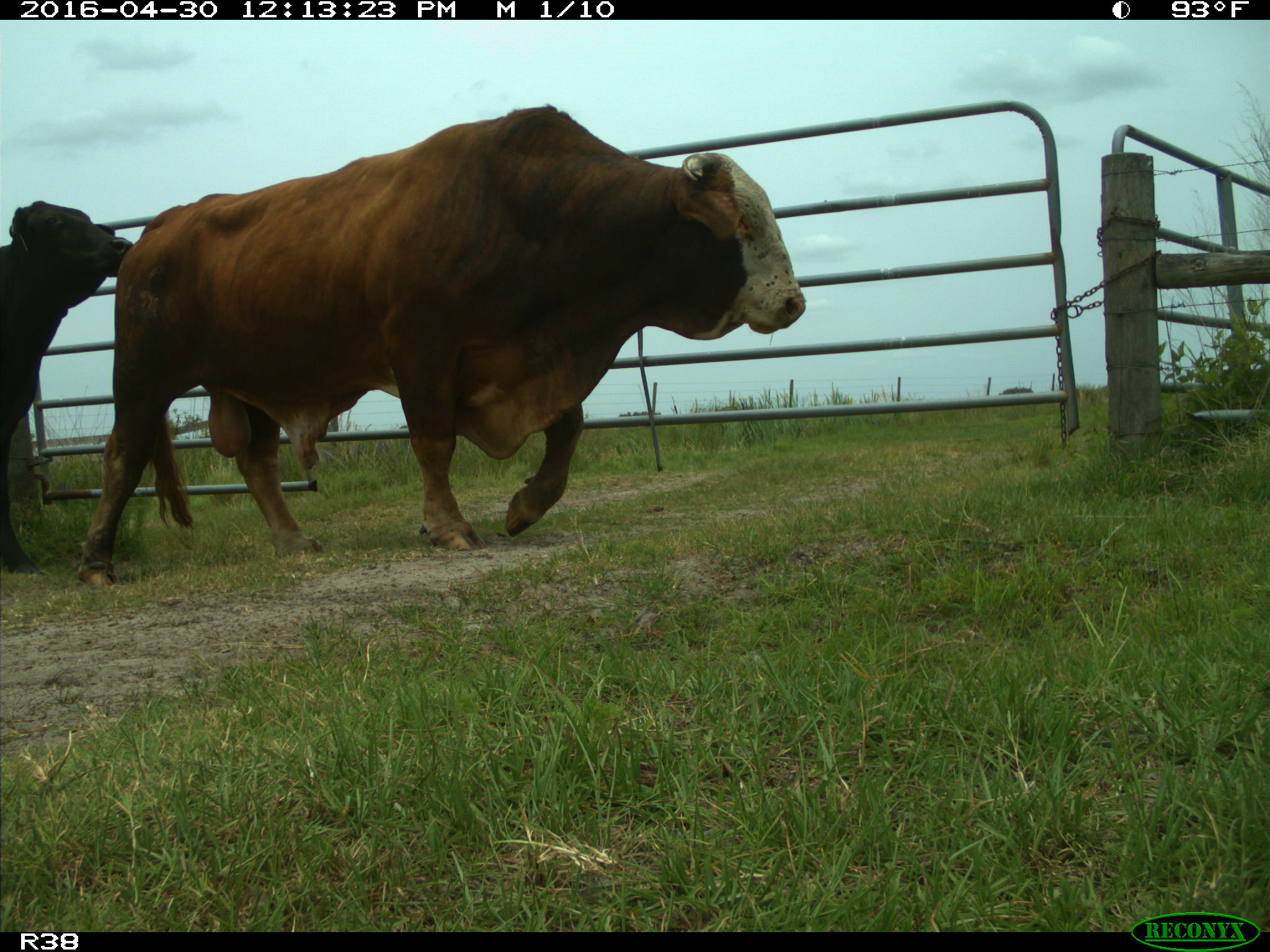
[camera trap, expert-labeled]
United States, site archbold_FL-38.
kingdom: Animalia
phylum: Chordata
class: Mammalia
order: Artiodactyla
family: Bovidae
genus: Bos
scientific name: Bos taurus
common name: domestic cow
Bos taurus (domestic cow).